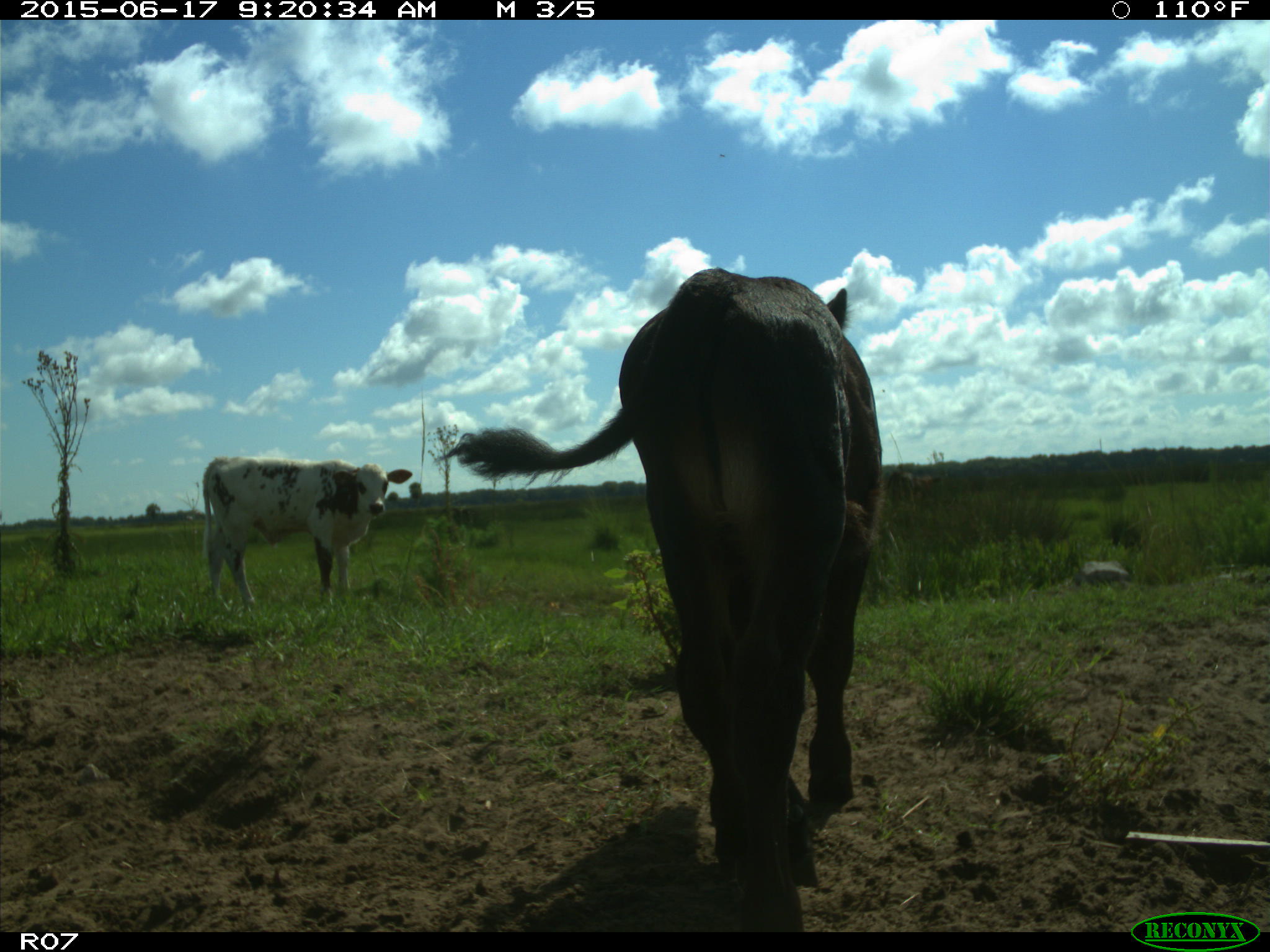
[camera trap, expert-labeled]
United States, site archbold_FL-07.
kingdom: Animalia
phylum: Chordata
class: Mammalia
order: Artiodactyla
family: Bovidae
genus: Bos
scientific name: Bos taurus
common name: domestic cow